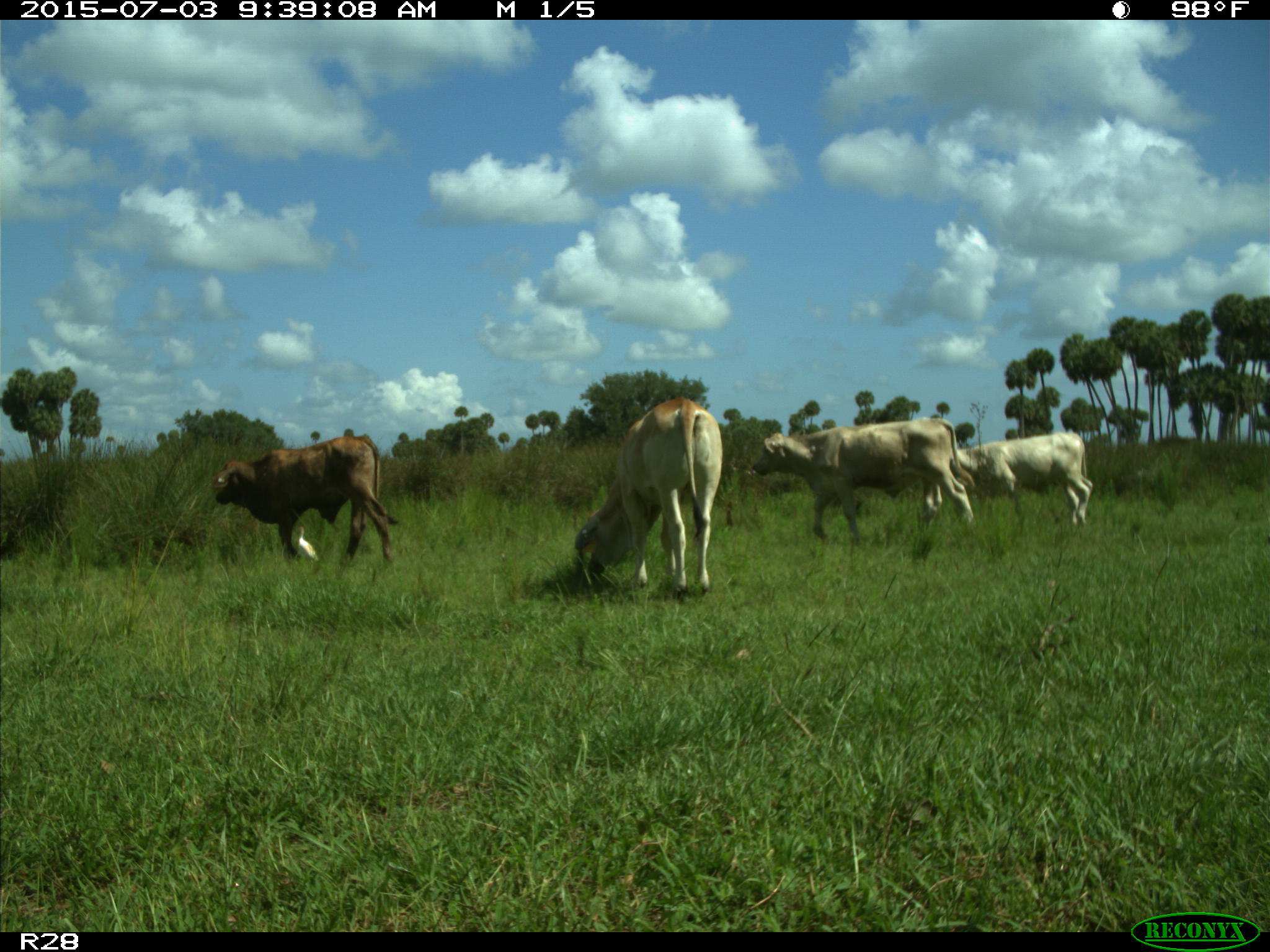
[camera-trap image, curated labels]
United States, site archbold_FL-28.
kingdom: Animalia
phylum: Chordata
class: Mammalia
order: Artiodactyla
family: Bovidae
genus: Bos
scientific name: Bos taurus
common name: domestic cow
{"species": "Bos taurus (domestic cow)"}